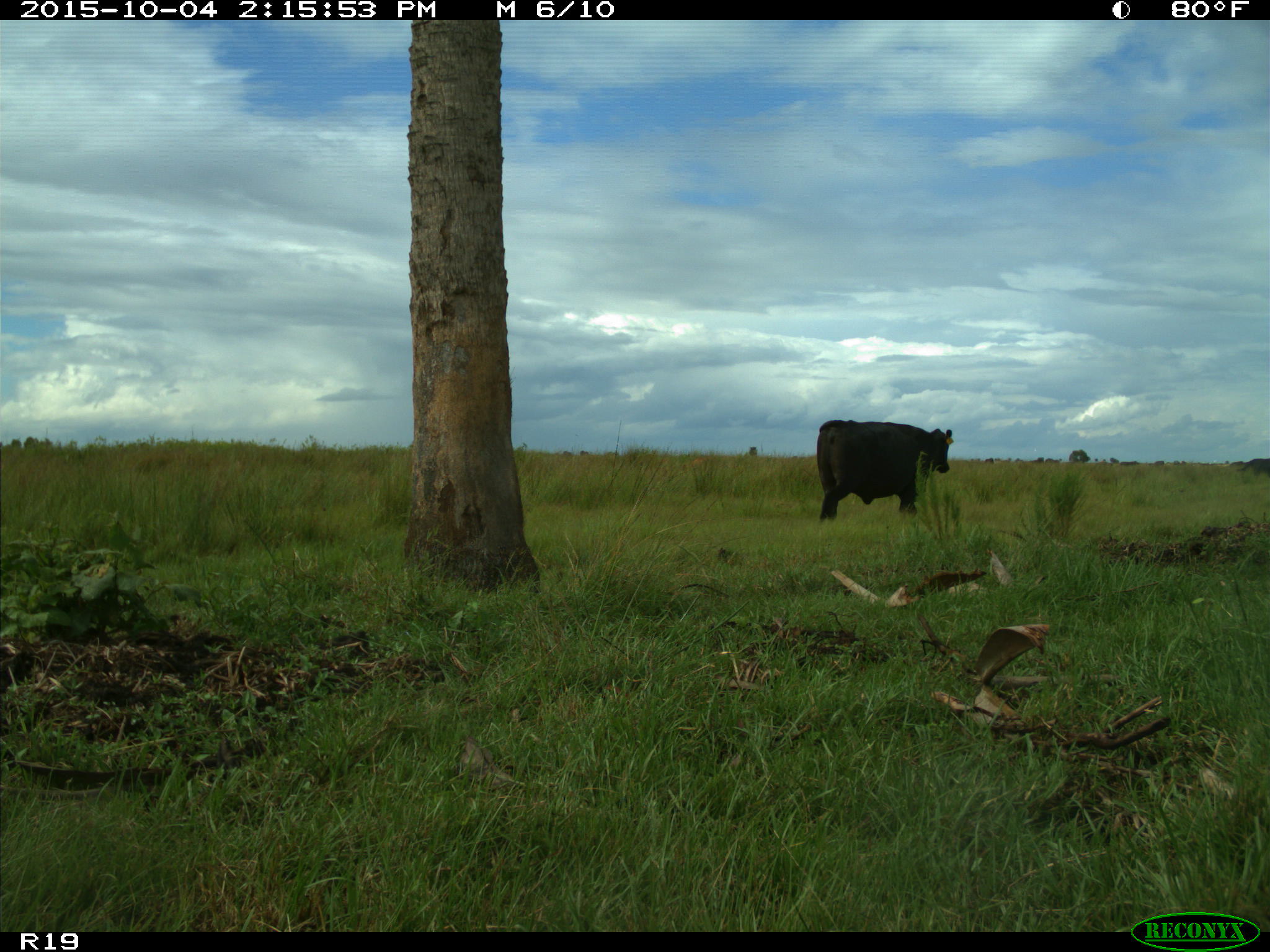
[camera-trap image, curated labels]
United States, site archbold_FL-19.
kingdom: Animalia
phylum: Chordata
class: Mammalia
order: Artiodactyla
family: Bovidae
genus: Bos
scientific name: Bos taurus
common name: domestic cow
Bos taurus (domestic cow).